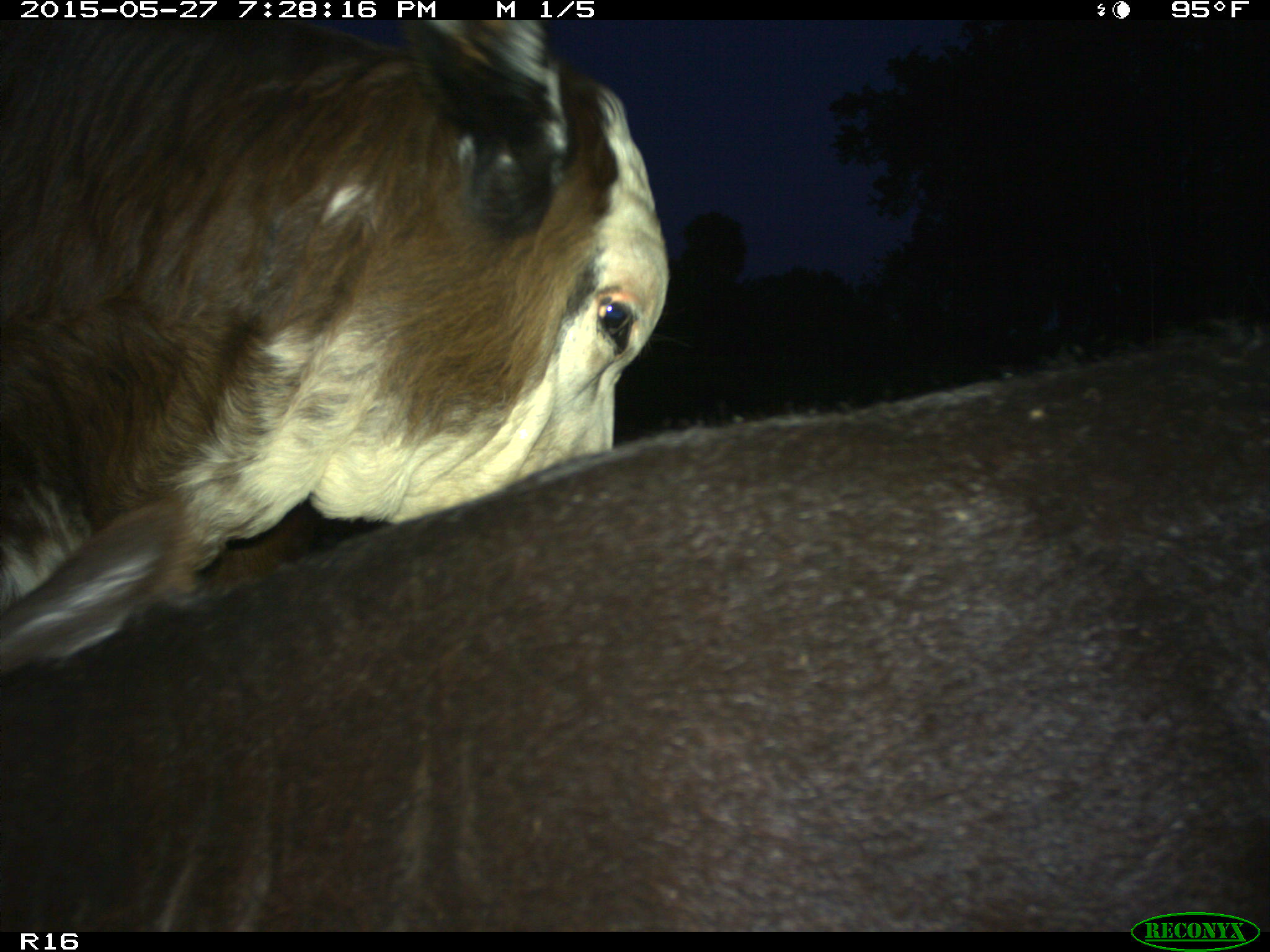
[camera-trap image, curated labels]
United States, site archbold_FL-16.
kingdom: Animalia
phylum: Chordata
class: Mammalia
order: Artiodactyla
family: Bovidae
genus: Bos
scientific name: Bos taurus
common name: domestic cow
Bos taurus (domestic cow).